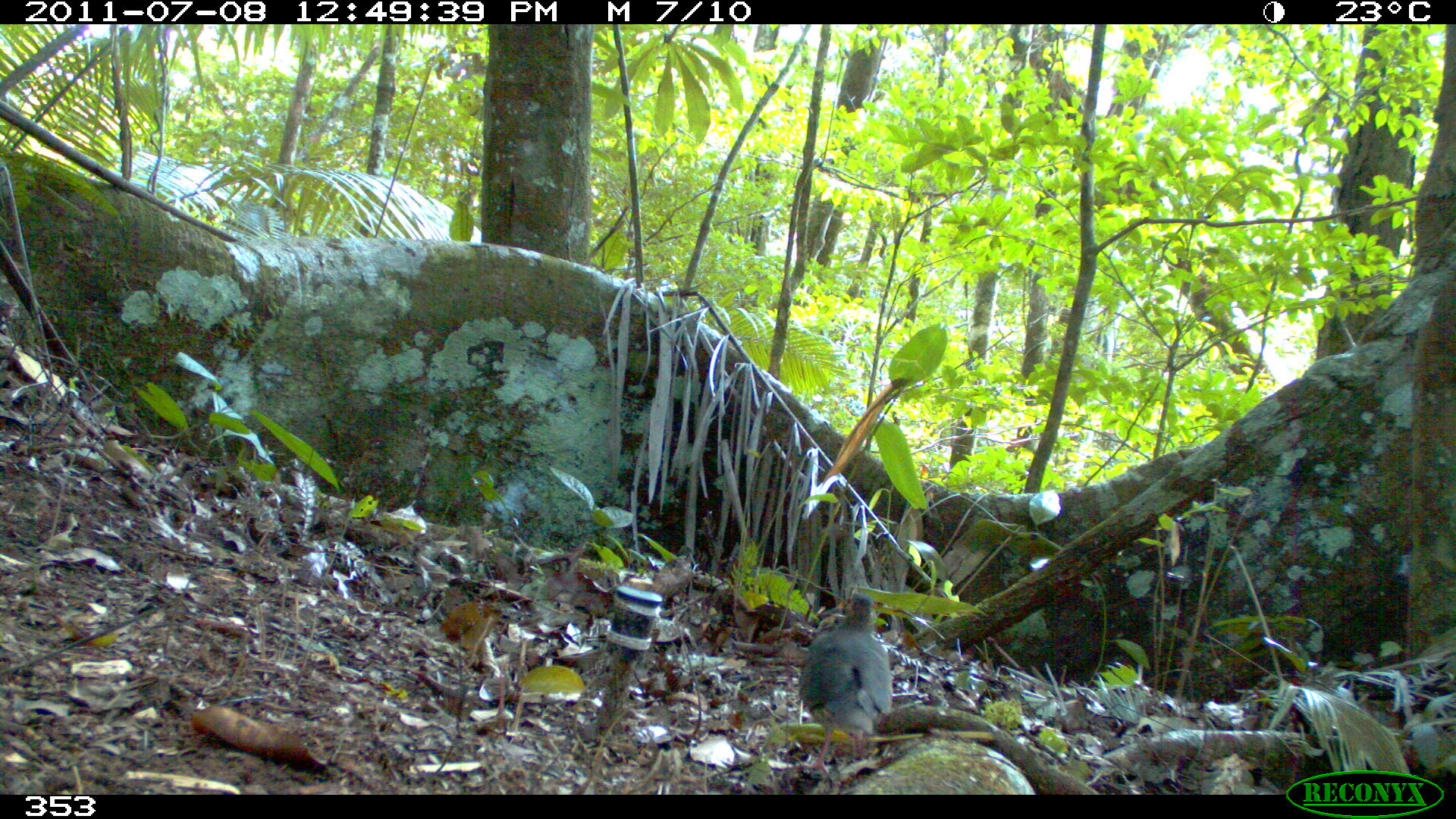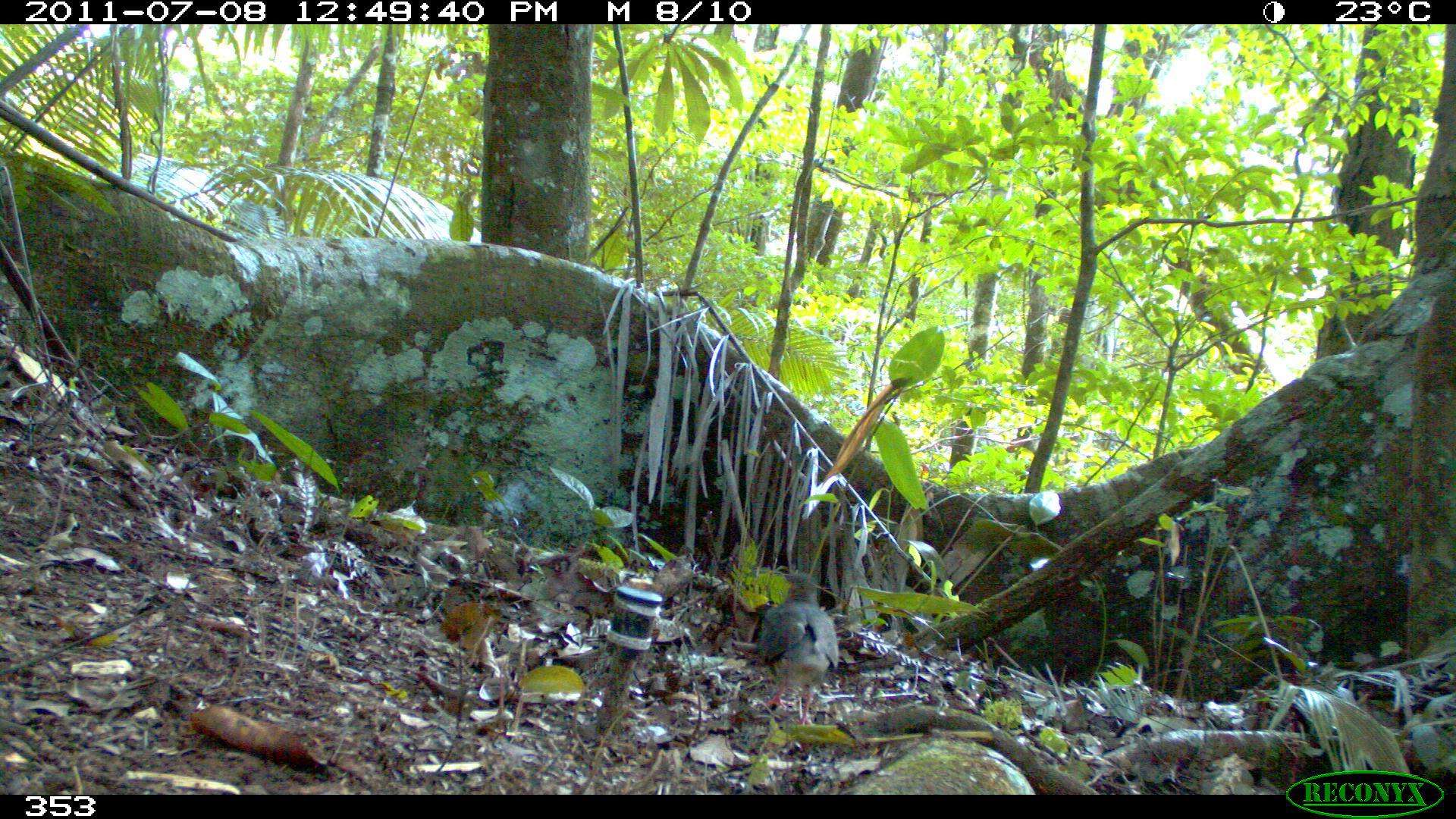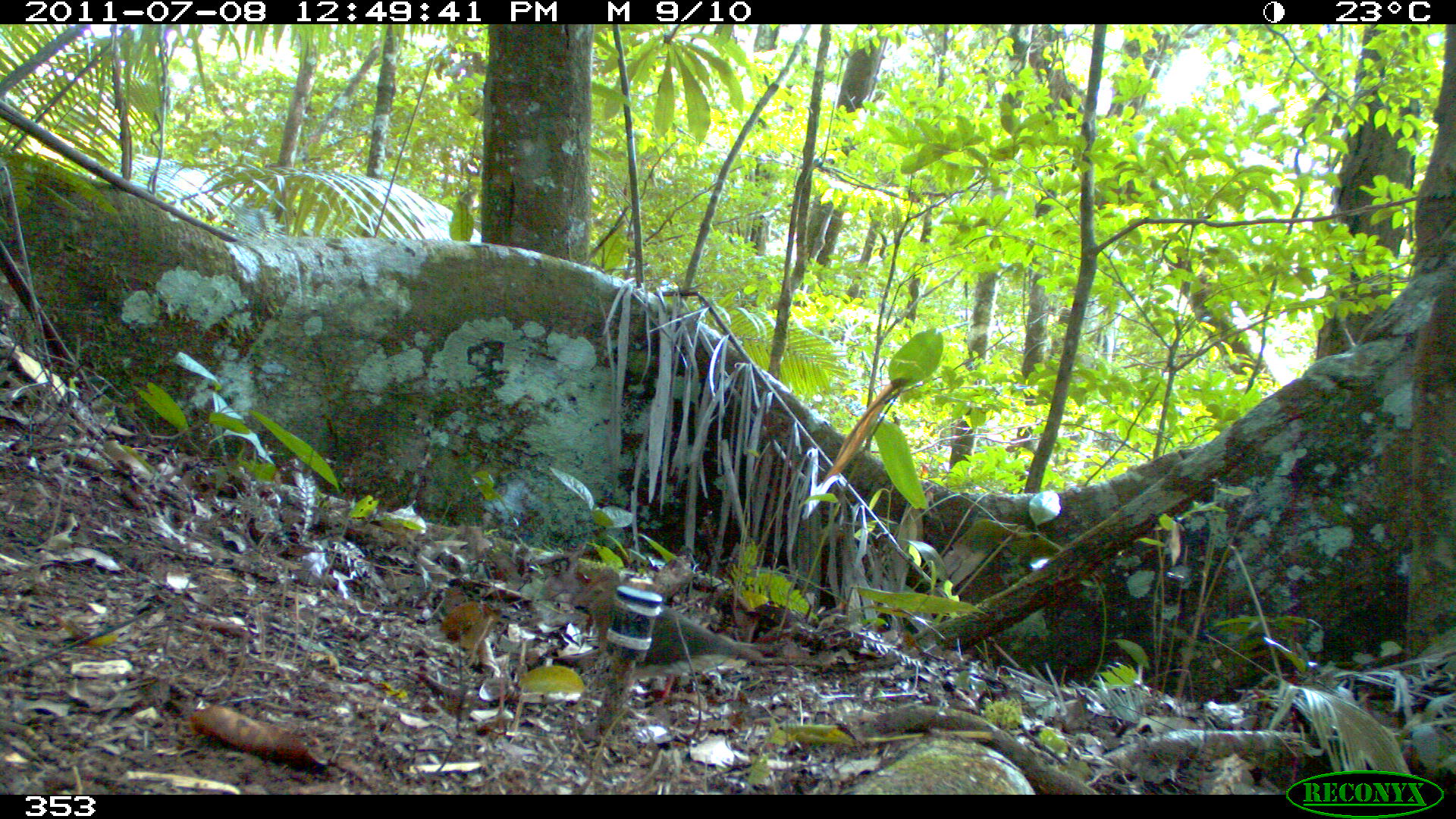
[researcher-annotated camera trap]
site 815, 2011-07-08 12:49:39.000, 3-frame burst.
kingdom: Animalia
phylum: Chordata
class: Aves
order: Columbiformes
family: Columbidae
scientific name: Columbidae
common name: dove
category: paloma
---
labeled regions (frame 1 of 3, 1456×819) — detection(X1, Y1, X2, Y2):
paloma: detection(801, 592, 896, 773)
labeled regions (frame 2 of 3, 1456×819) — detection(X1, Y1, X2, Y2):
paloma: detection(756, 569, 840, 730)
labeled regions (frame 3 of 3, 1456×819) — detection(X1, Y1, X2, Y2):
paloma: detection(566, 569, 759, 701)